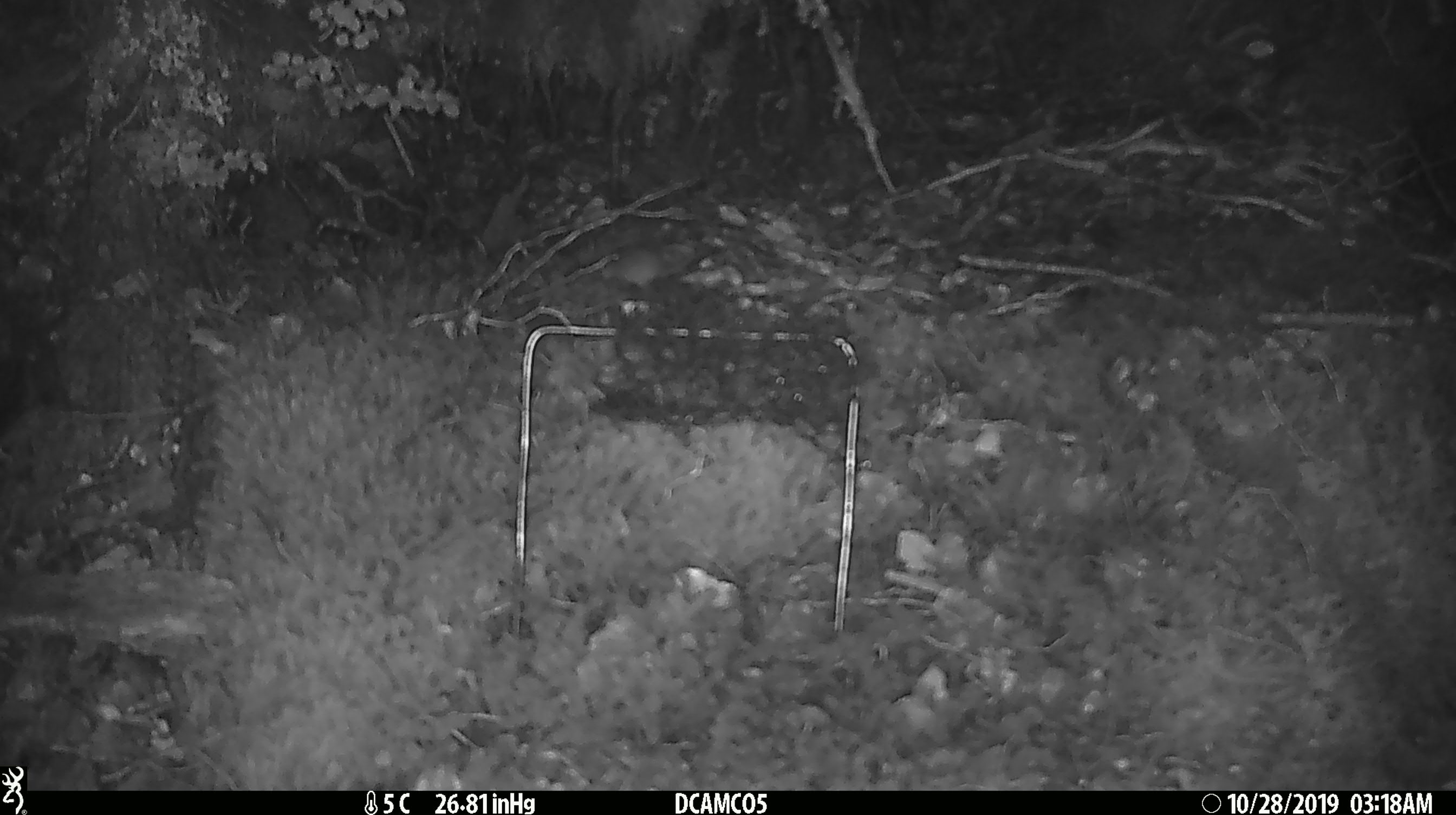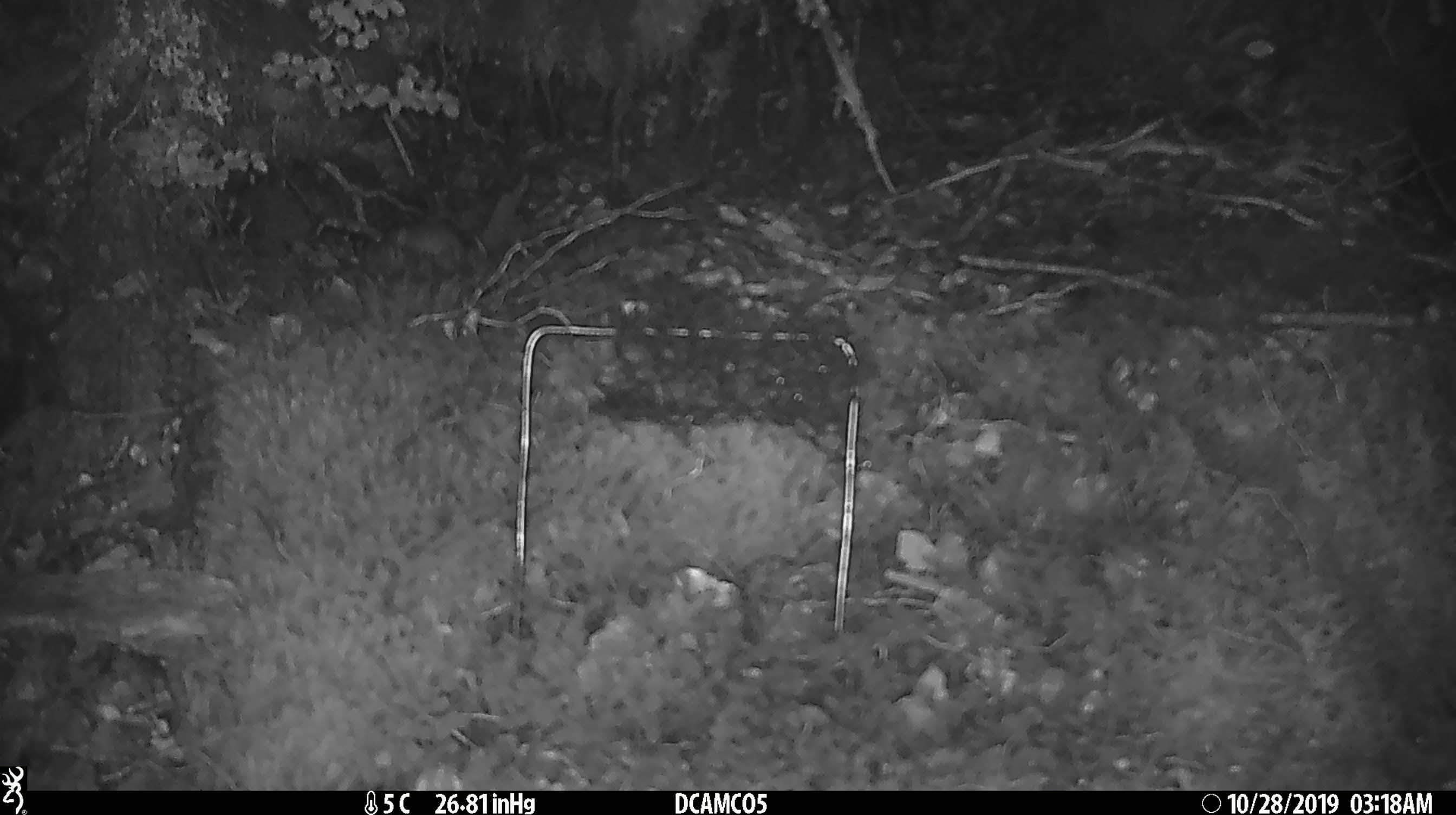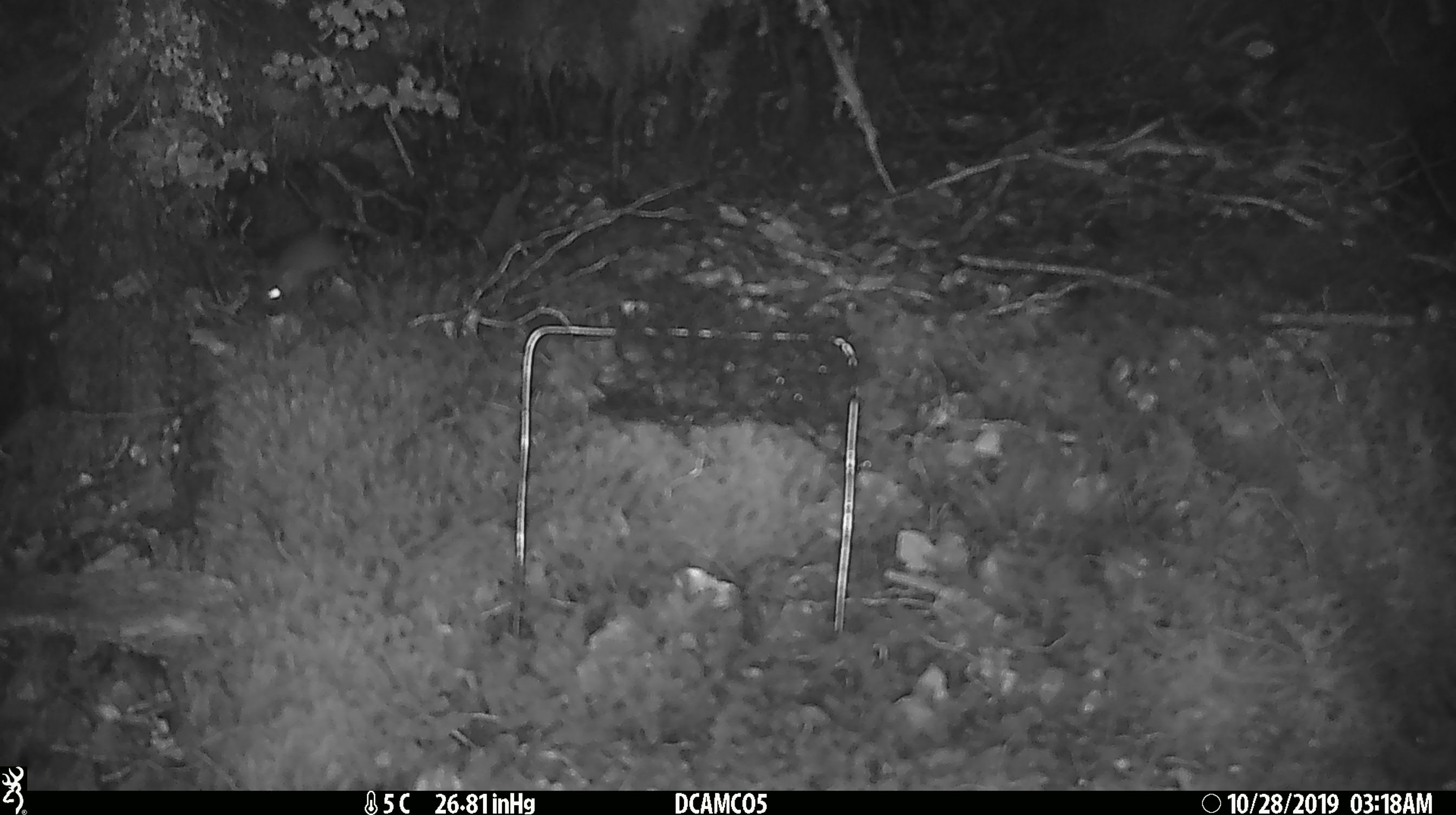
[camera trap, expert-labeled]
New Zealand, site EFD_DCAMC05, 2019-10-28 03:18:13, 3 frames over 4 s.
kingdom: Animalia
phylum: Chordata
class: Mammalia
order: Rodentia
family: Muridae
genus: Mus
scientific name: Mus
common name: mouse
Mouse (Mus).